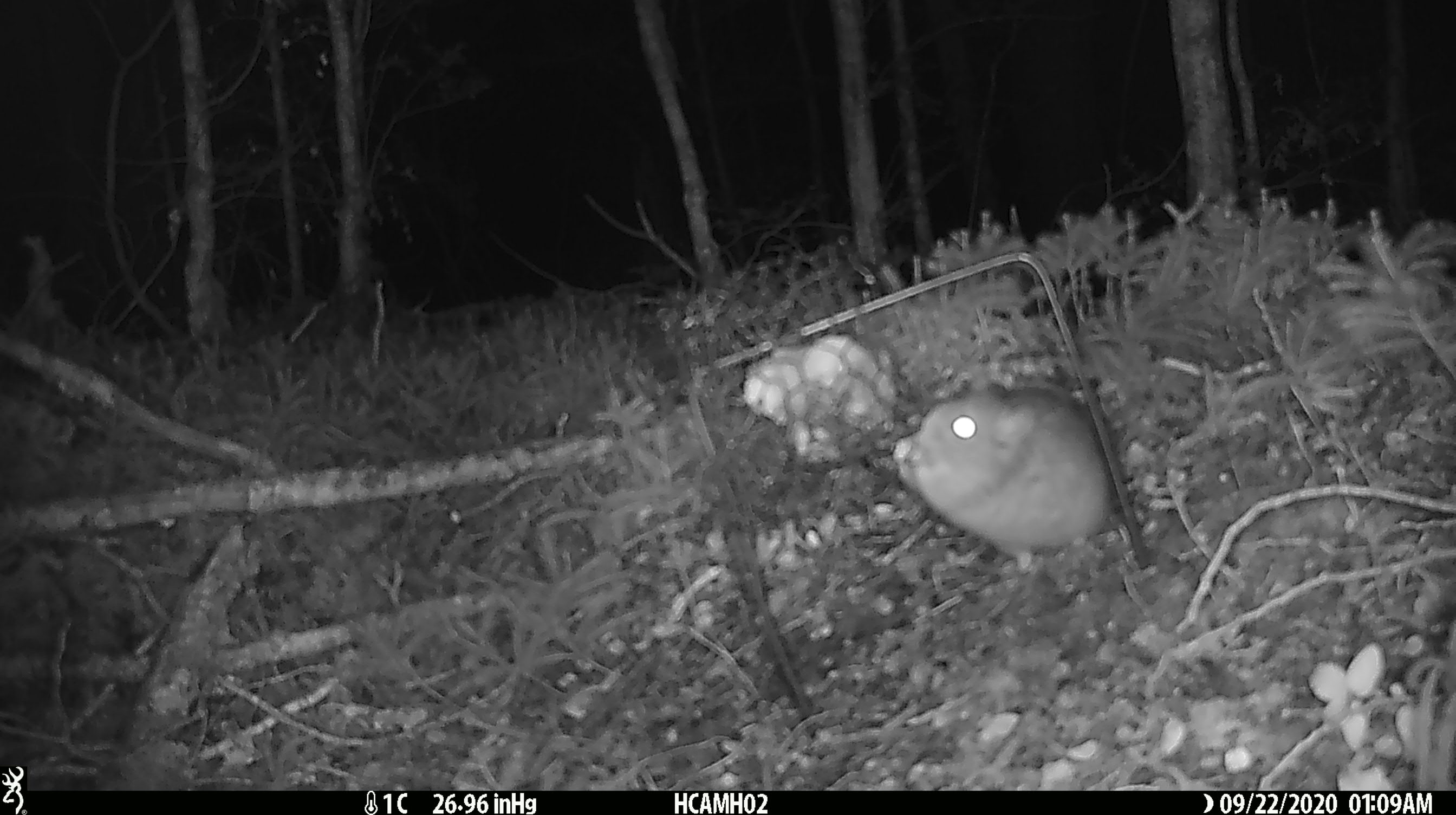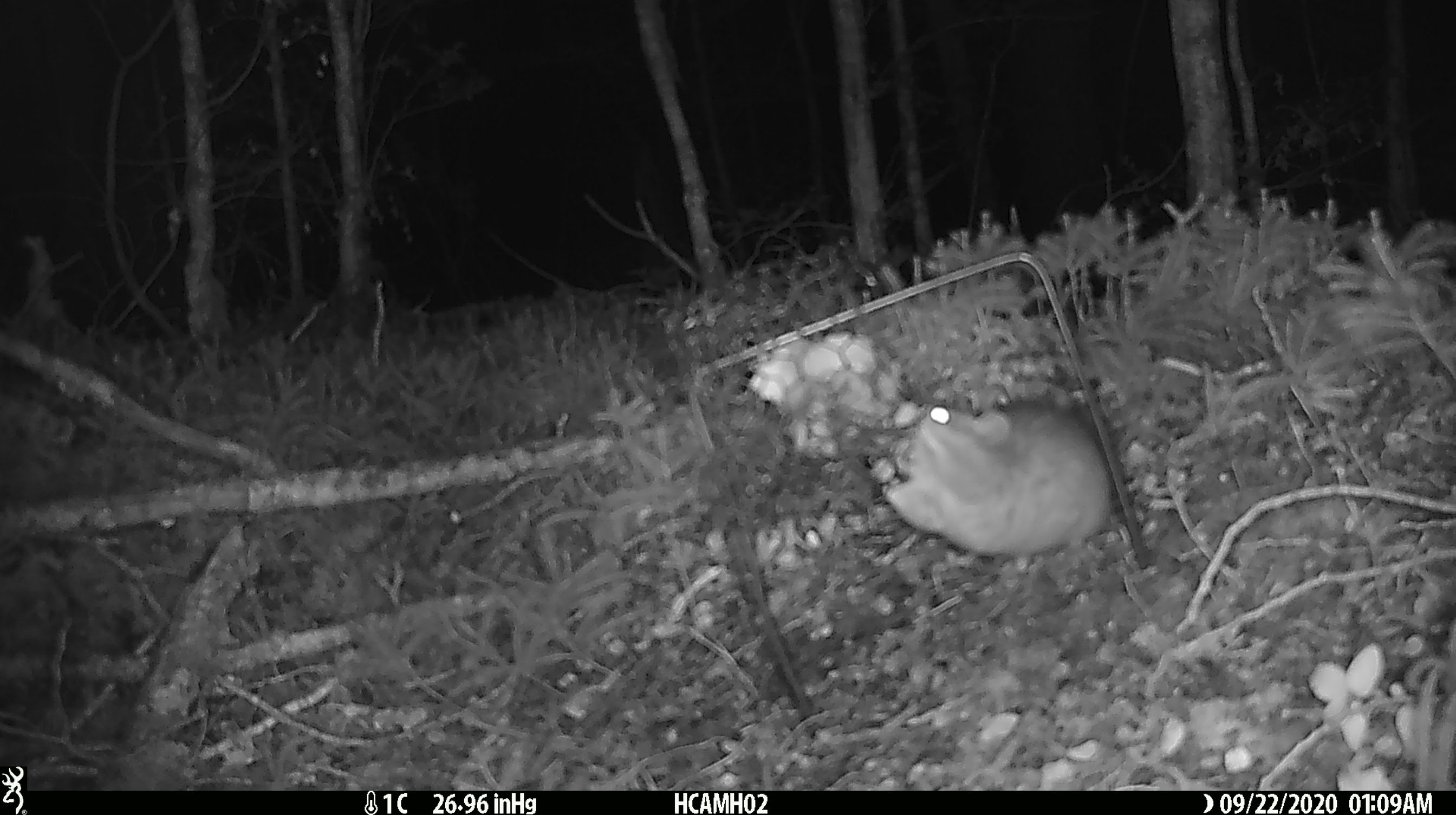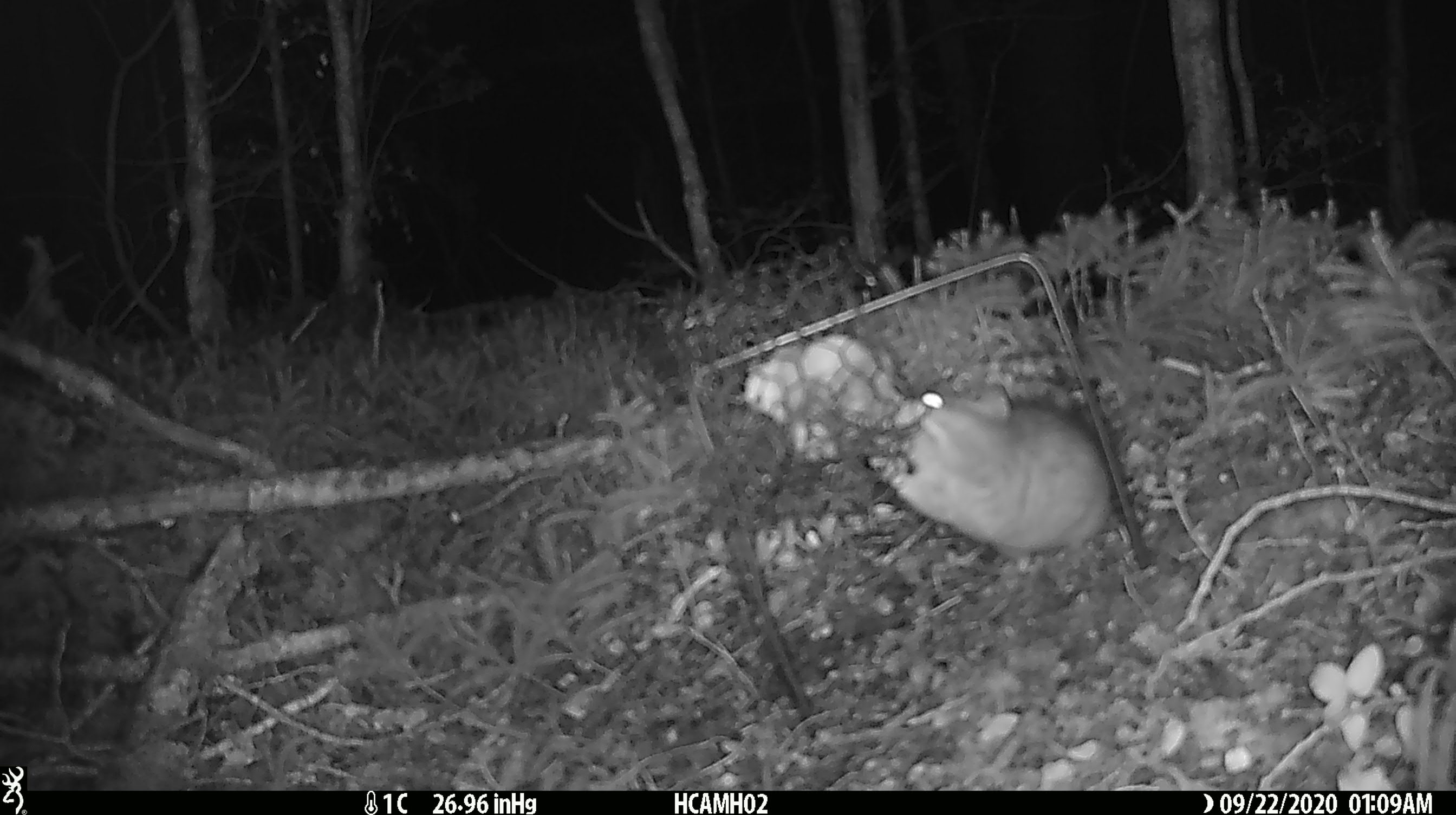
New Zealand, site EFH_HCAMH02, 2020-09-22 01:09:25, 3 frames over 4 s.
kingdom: Animalia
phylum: Chordata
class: Mammalia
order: Rodentia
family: Muridae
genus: Rattus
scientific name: Rattus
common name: rat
Rat (Rattus).